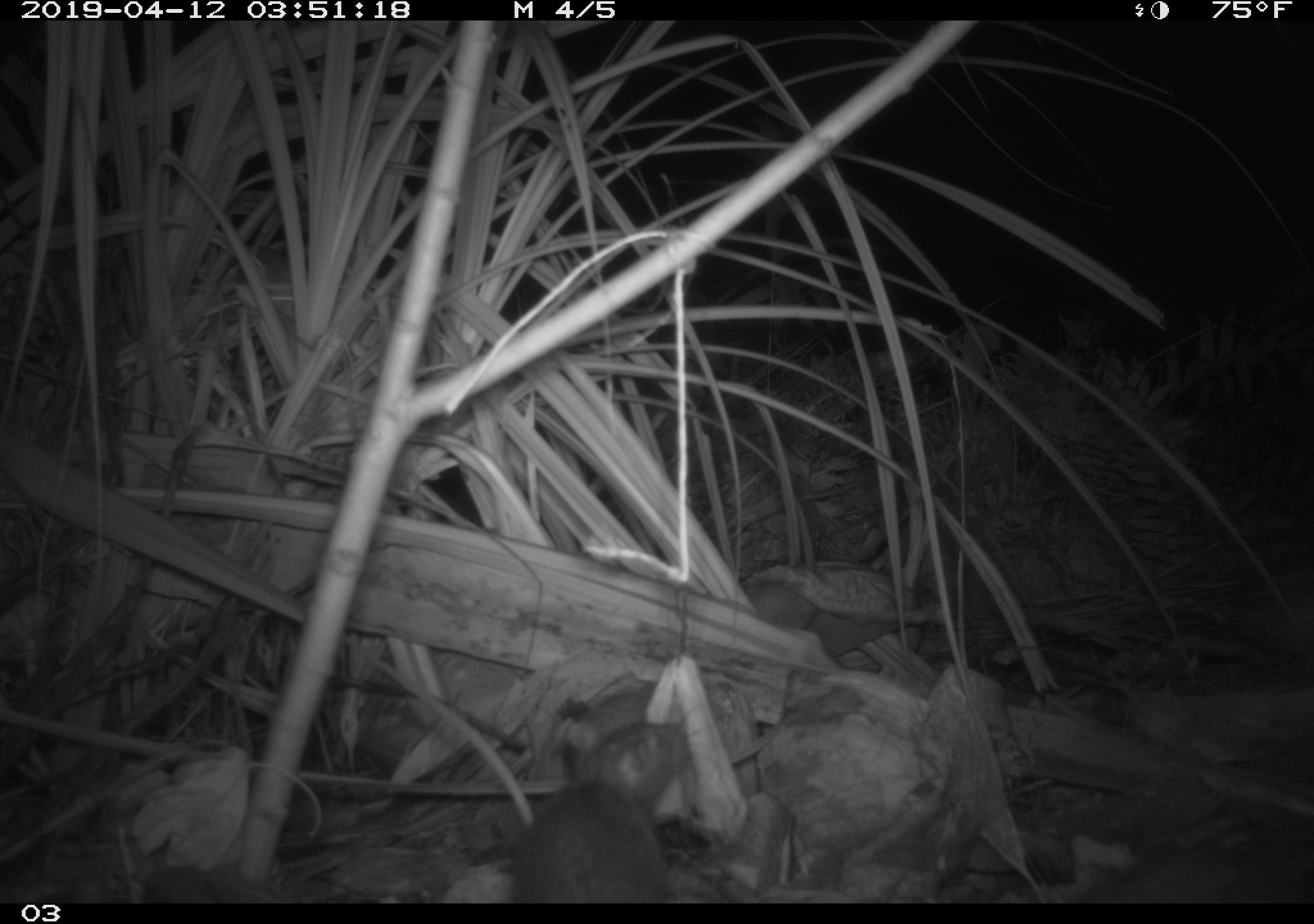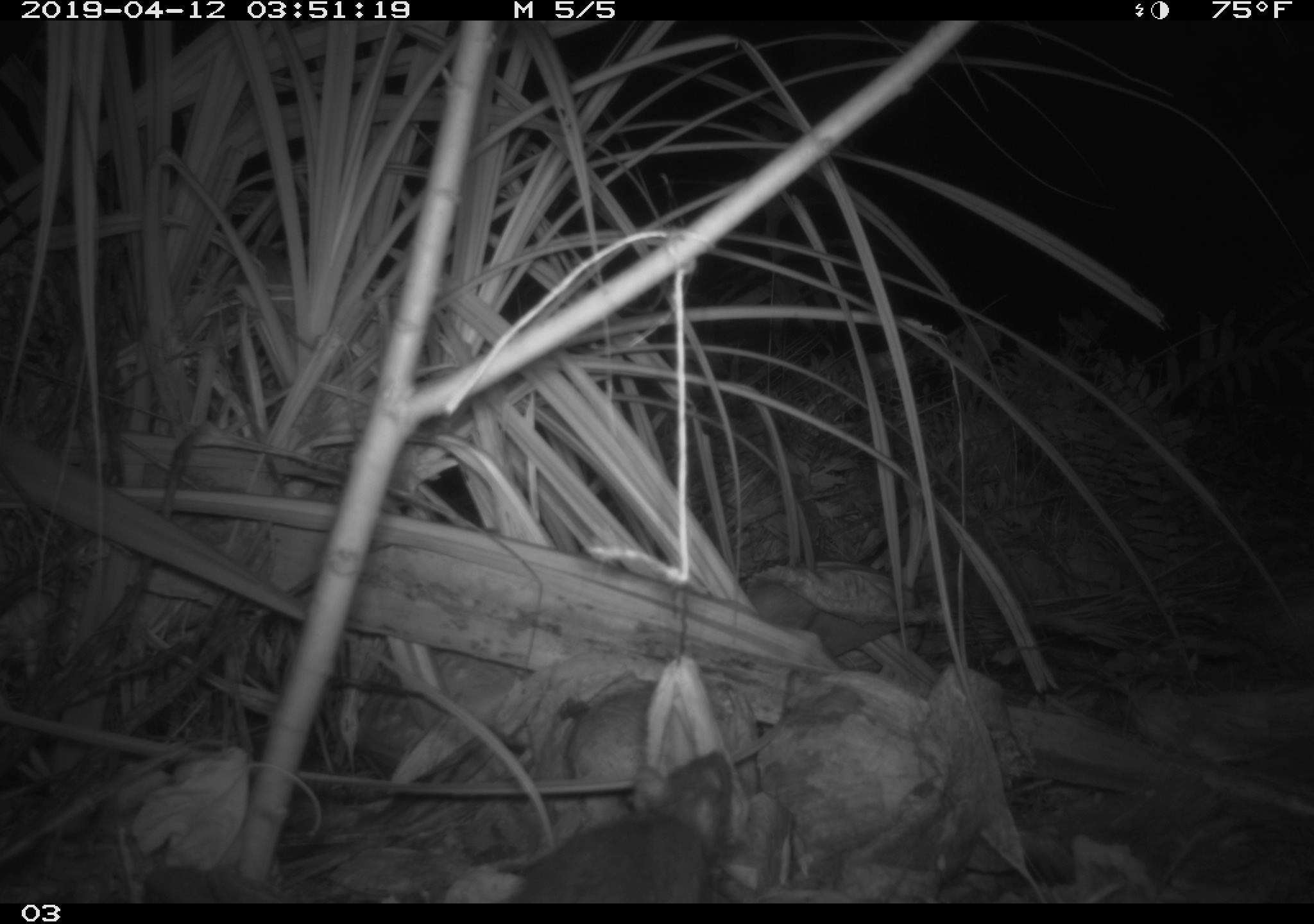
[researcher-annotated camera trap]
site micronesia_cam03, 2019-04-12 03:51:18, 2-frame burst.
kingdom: Animalia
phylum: Chordata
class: Mammalia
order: Rodentia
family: Muridae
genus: Rattus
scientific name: Rattus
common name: rat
Rat (Rattus).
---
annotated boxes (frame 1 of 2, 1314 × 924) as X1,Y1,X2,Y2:
rat: 510,696,711,905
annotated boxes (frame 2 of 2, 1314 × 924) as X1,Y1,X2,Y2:
rat: 510,743,736,902